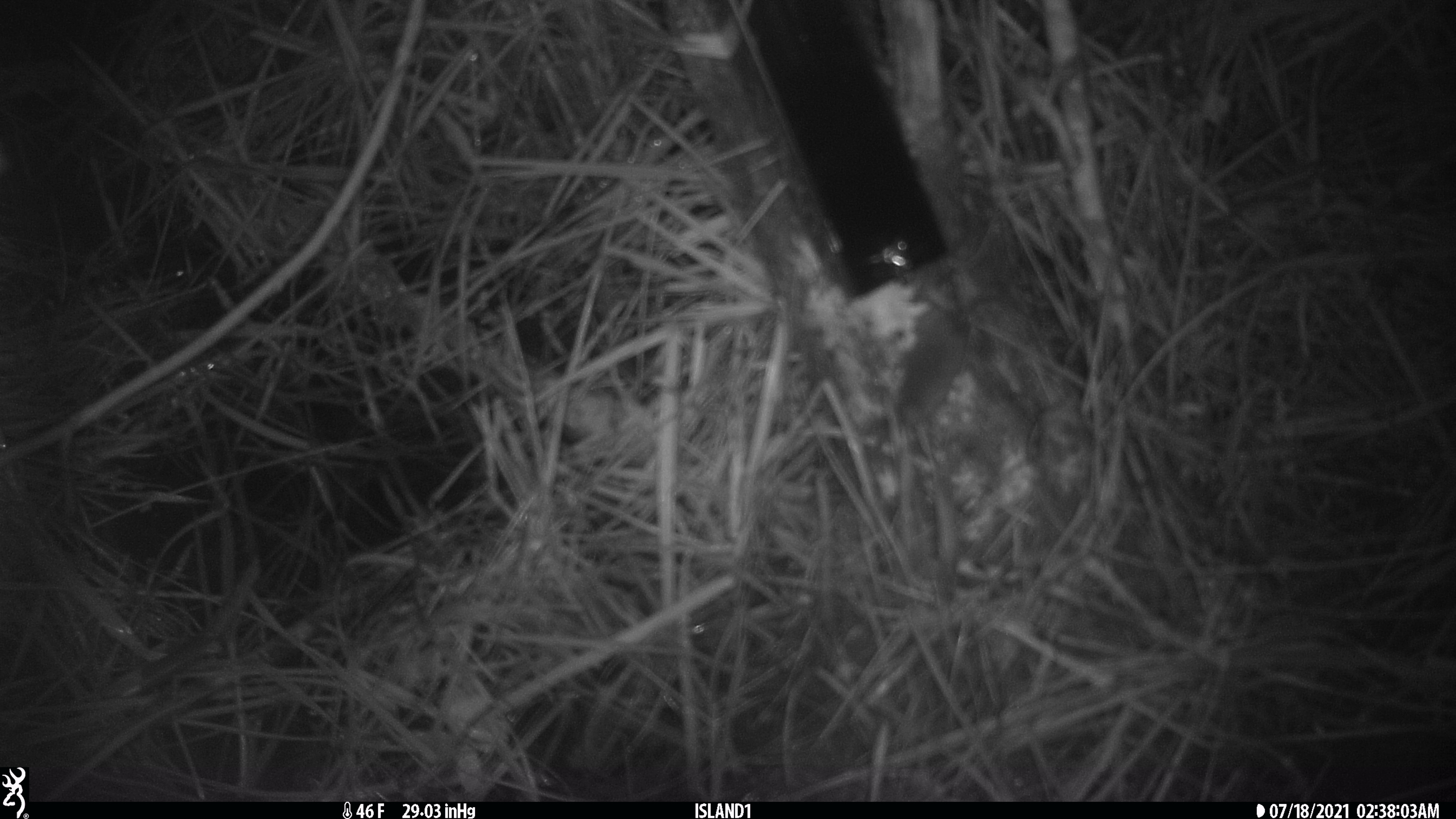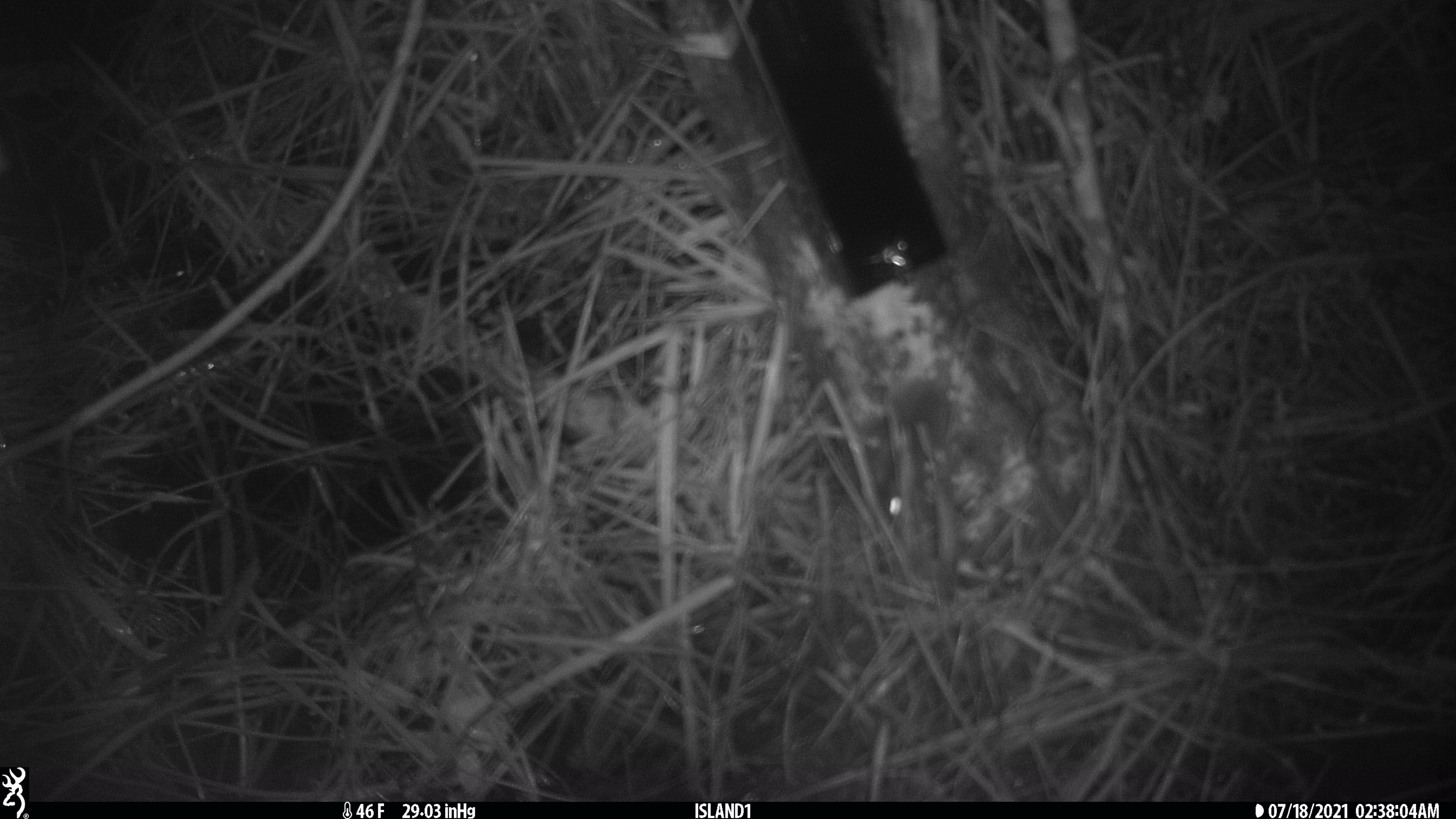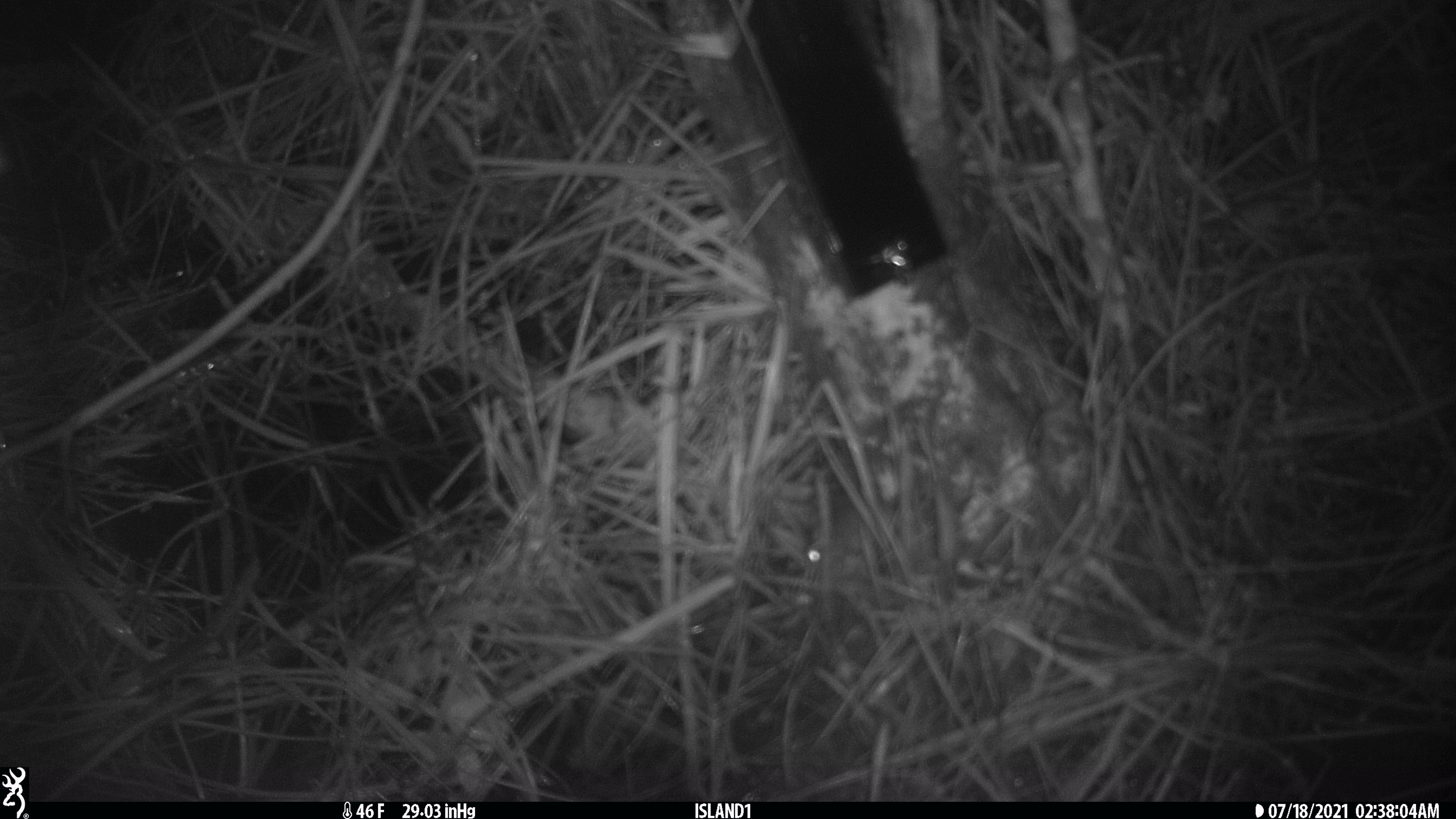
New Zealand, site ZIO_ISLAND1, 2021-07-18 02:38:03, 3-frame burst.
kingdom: Animalia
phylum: Chordata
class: Mammalia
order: Rodentia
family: Muridae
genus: Mus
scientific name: Mus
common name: mouse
Mouse (Mus).